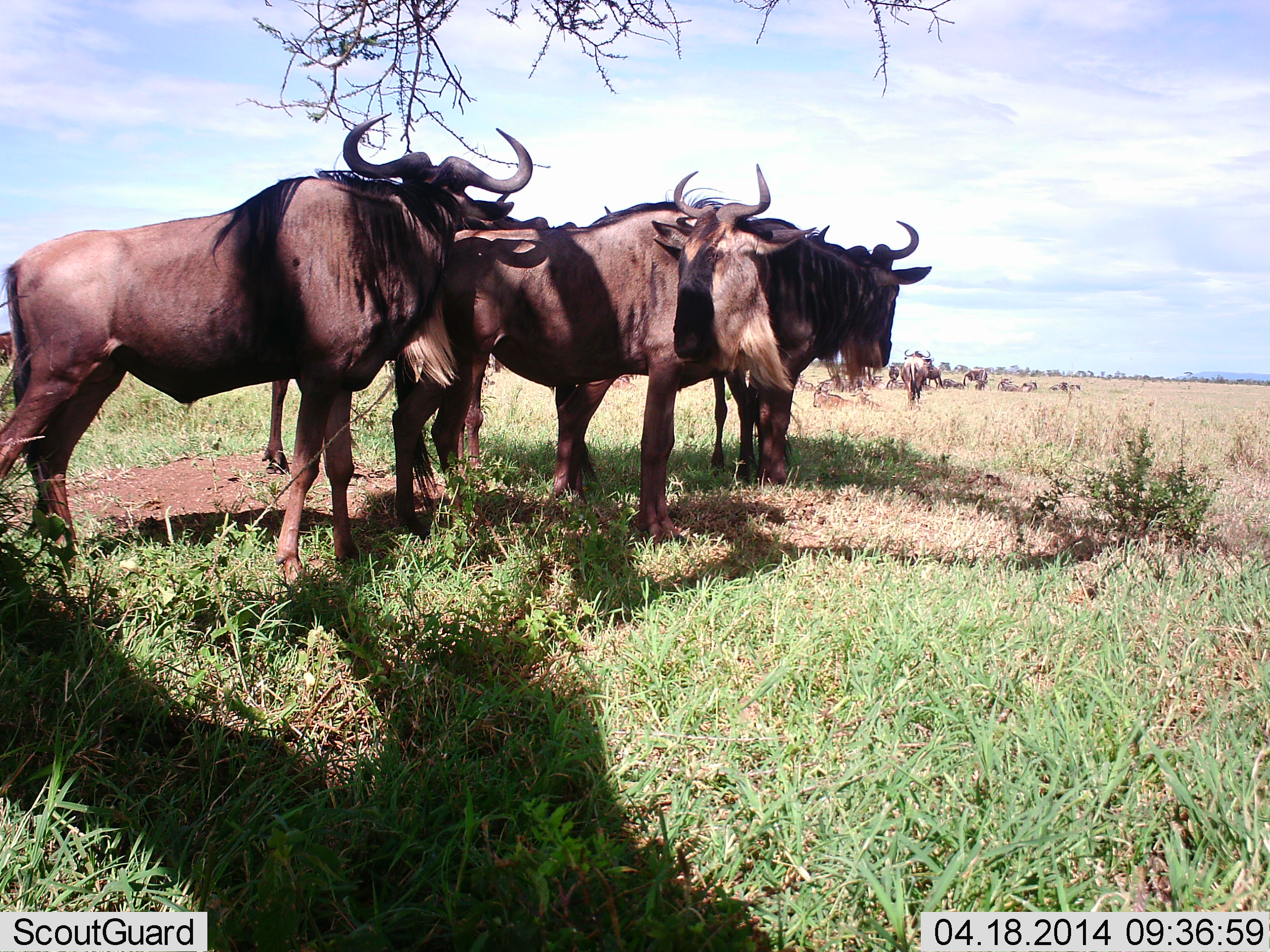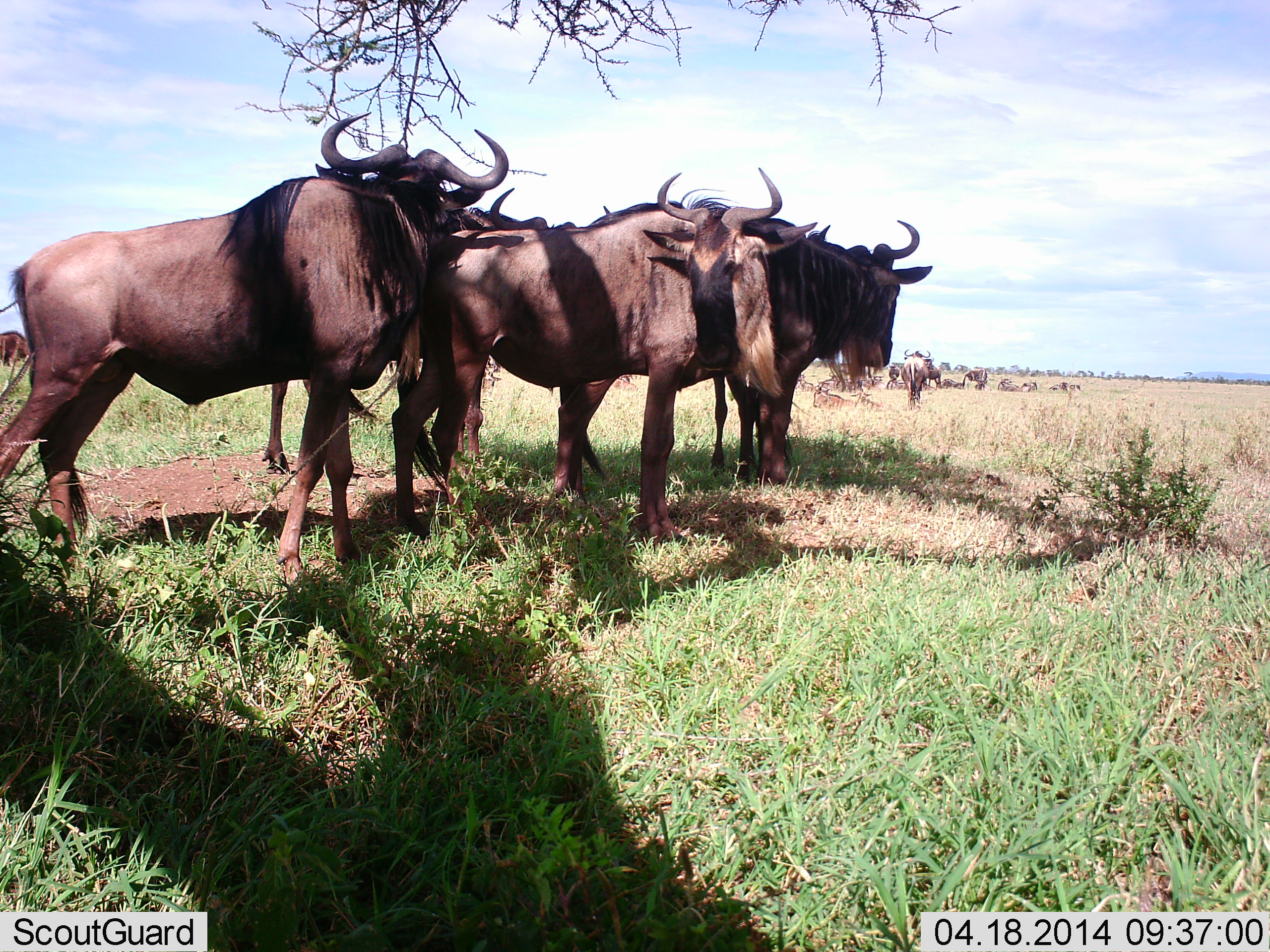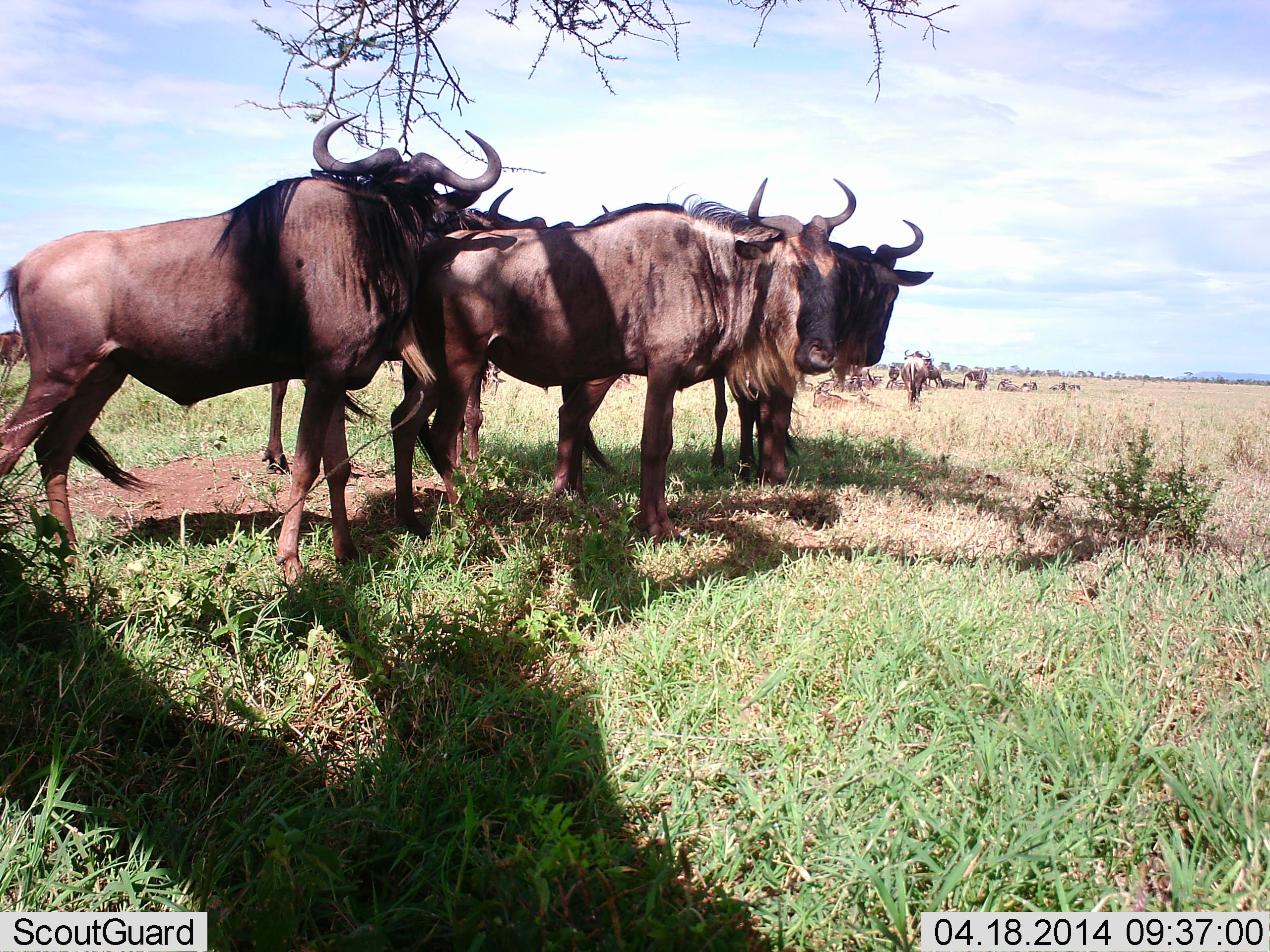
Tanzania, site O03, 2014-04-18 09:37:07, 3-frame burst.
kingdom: Animalia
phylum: Chordata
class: Mammalia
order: Artiodactyla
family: Bovidae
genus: Connochaetes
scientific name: Connochaetes taurinus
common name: blue wildebeest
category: wildebeest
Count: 11-50.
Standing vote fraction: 100%.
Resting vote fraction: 30%.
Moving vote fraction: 0%.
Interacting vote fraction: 0%.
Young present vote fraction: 0%.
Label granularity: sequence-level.